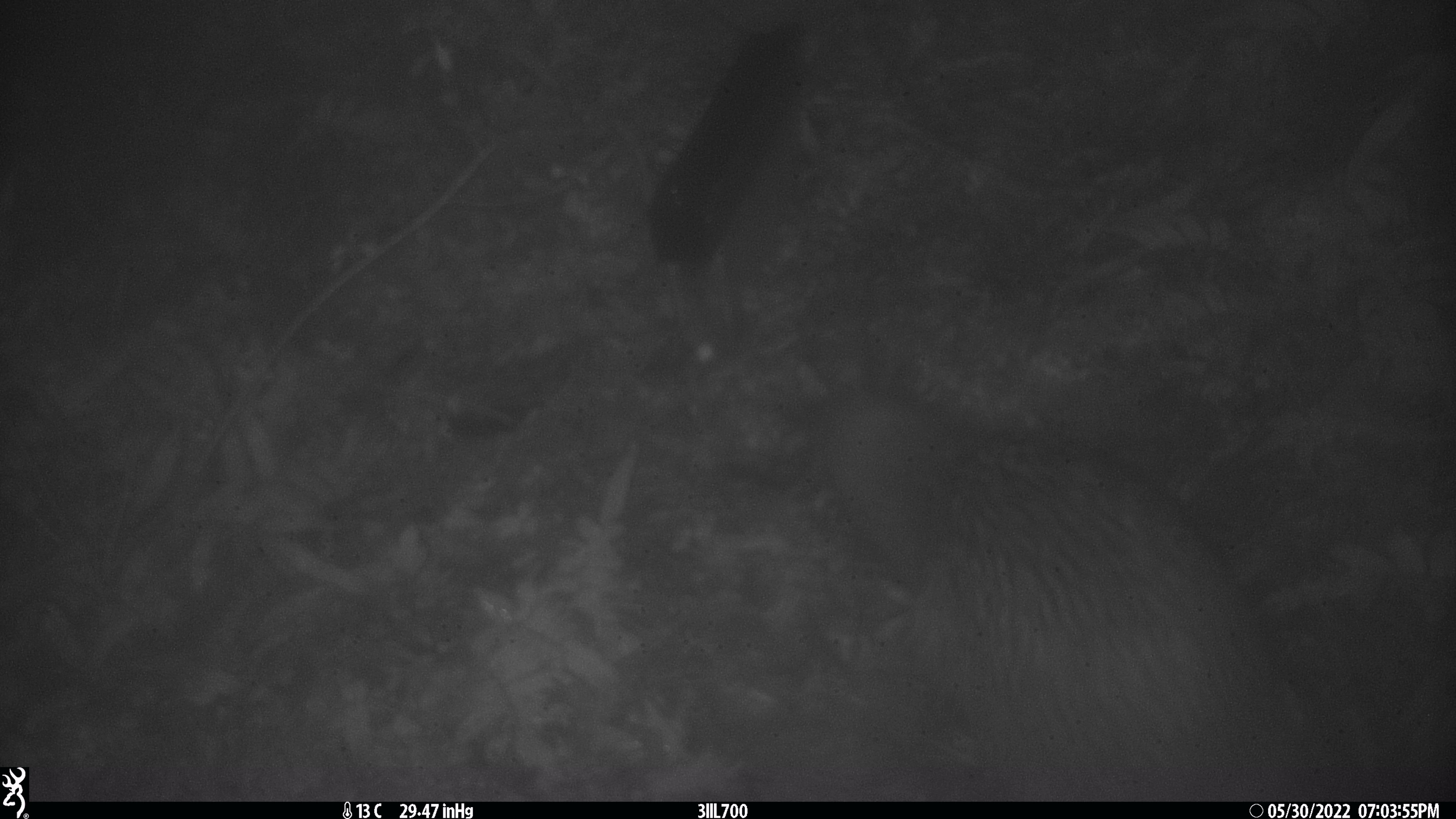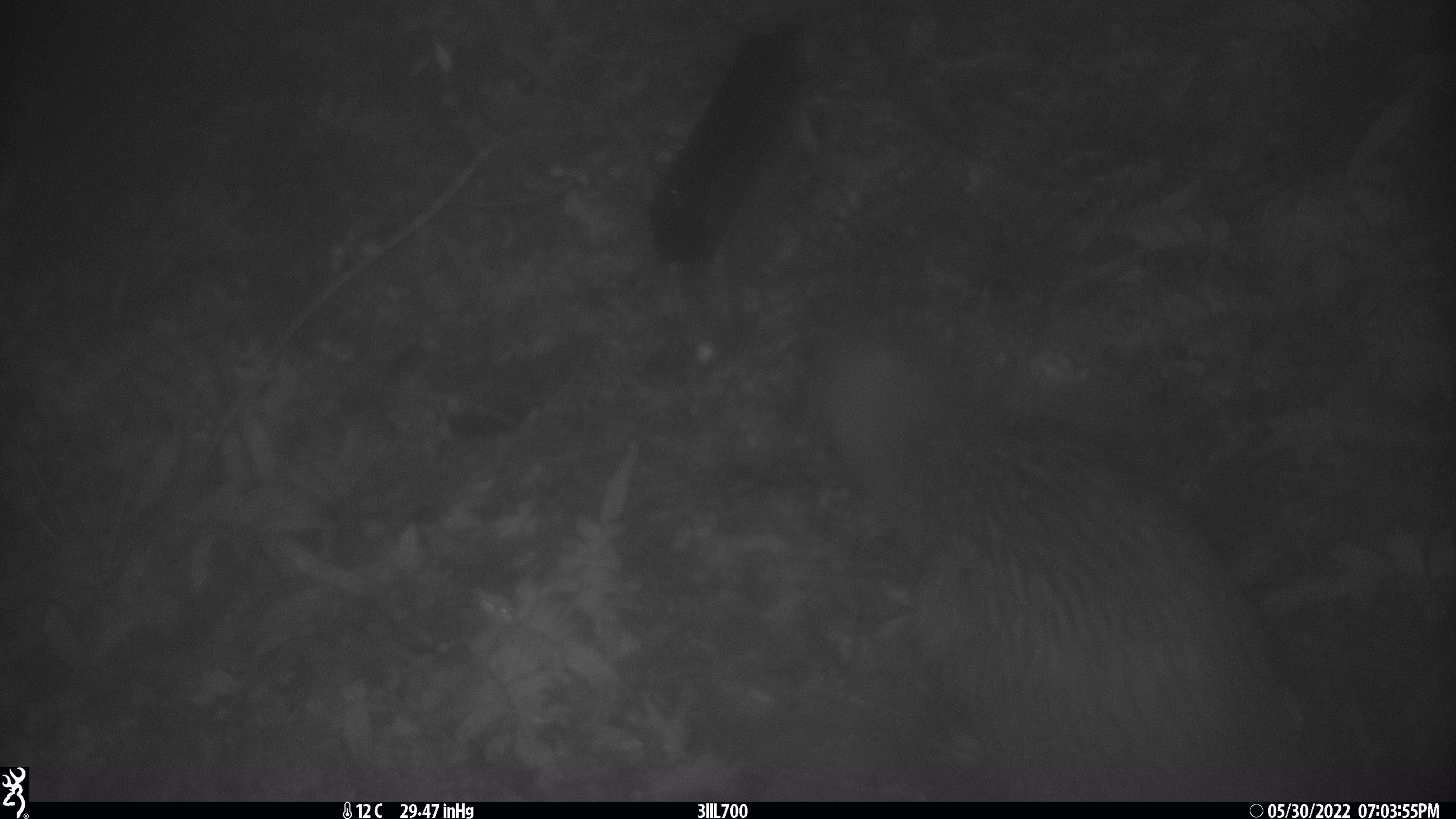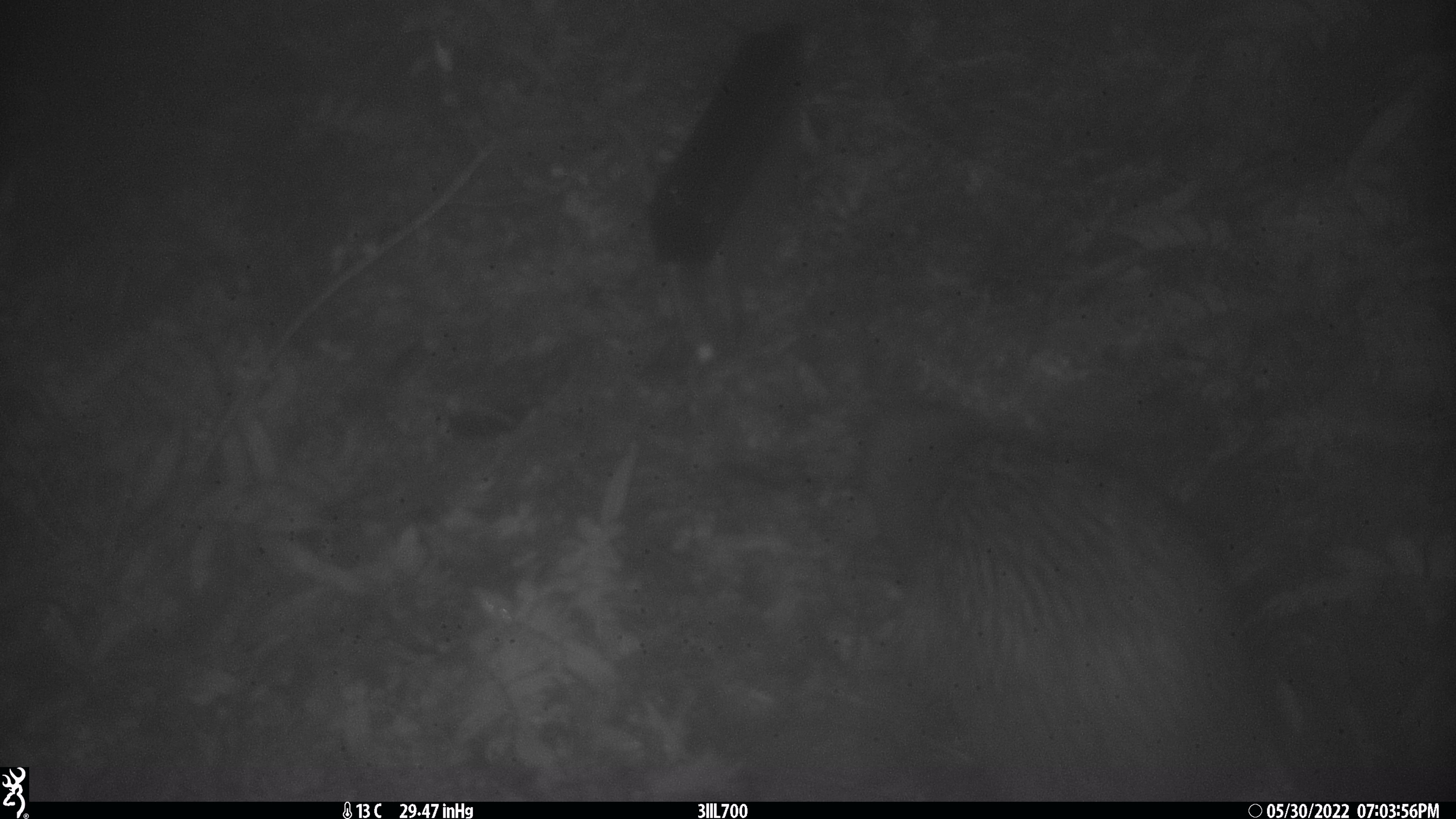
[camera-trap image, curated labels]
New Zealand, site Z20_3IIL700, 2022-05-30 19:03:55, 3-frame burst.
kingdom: Animalia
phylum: Chordata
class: Aves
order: Apterygiformes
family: Apterygidae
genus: Apteryx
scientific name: Apteryx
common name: kiwi